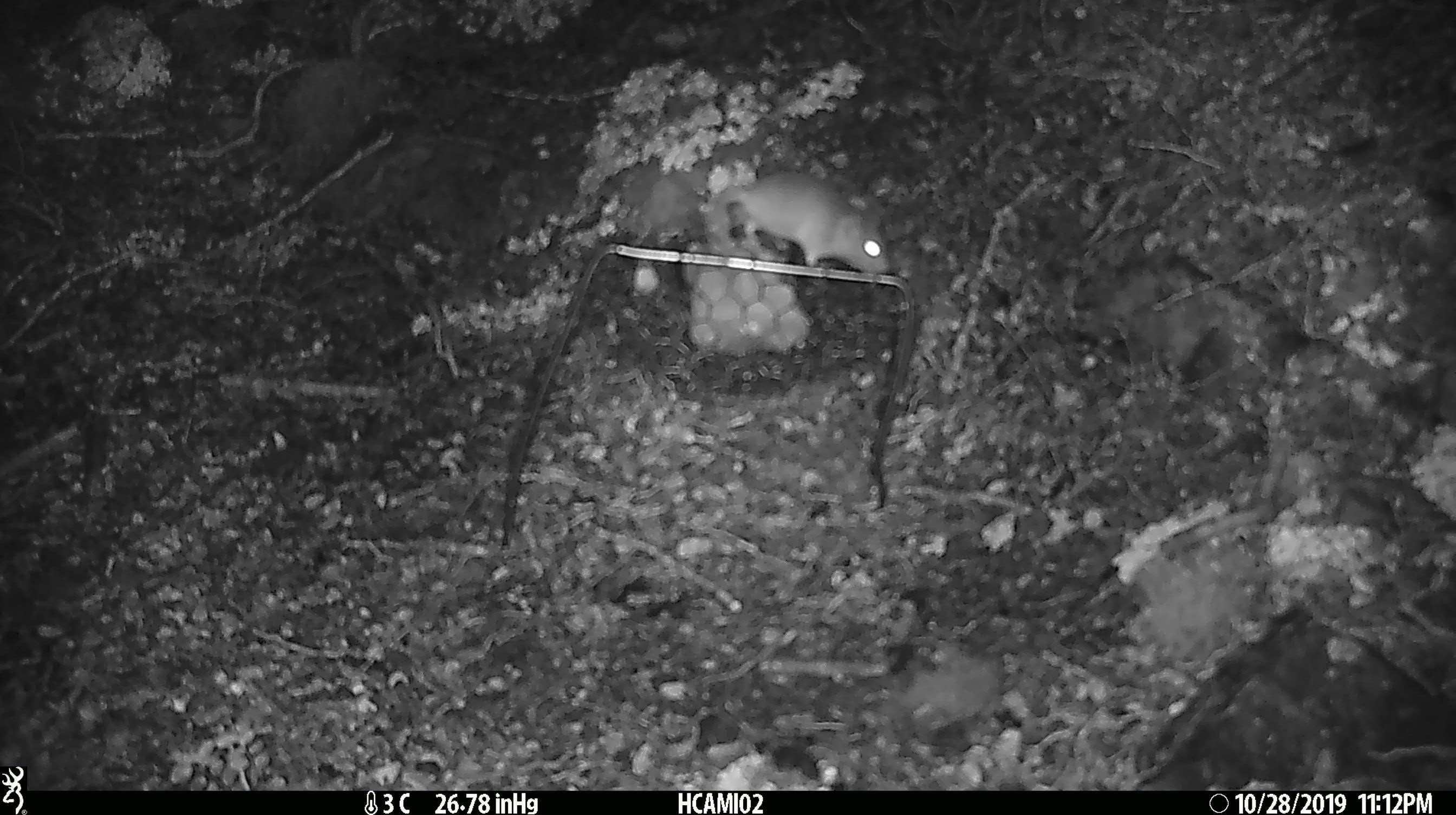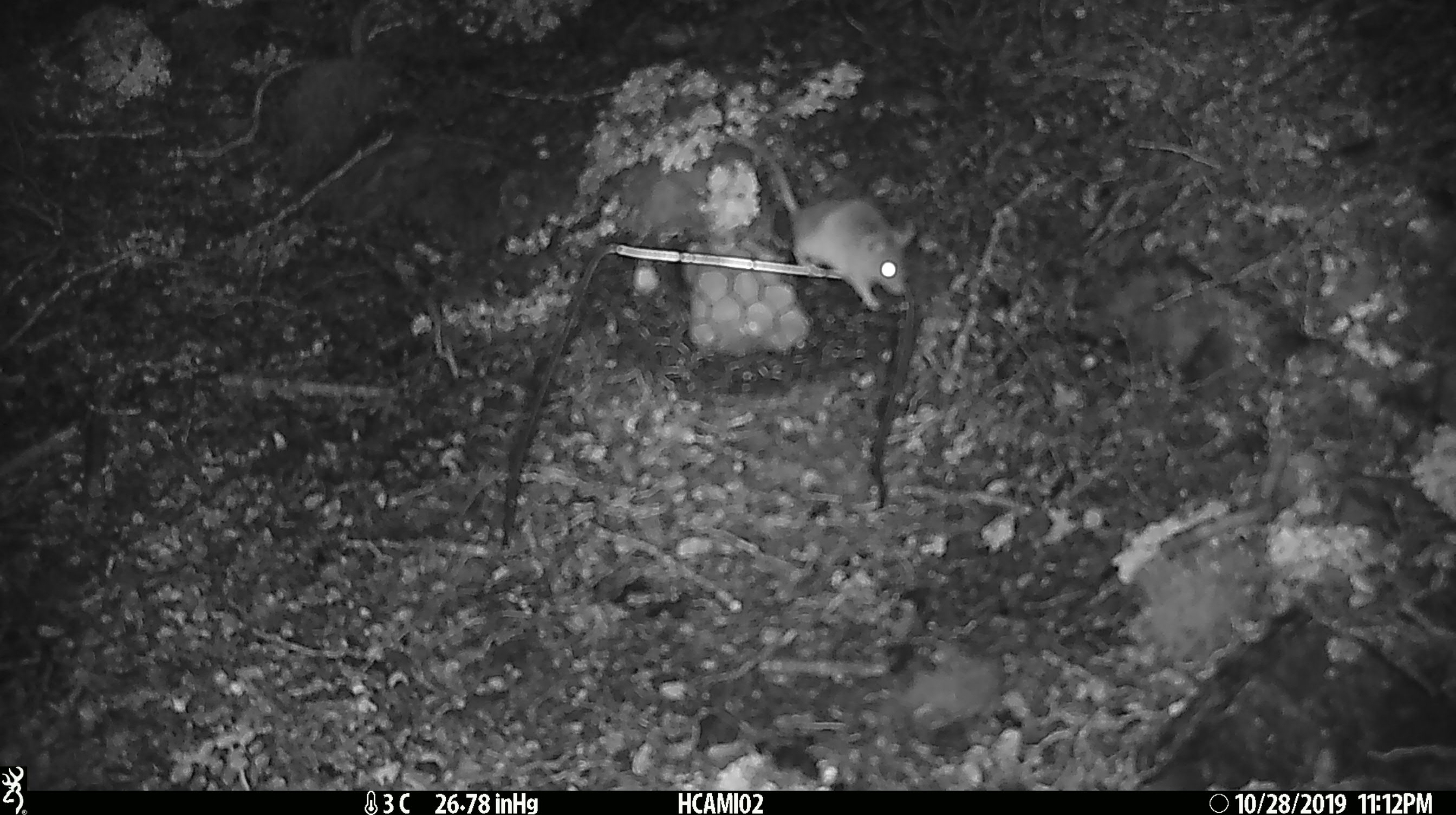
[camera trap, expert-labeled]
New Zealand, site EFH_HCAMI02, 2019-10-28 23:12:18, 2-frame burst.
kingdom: Animalia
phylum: Chordata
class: Mammalia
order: Rodentia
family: Muridae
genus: Mus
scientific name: Mus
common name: mouse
Mouse (Mus).